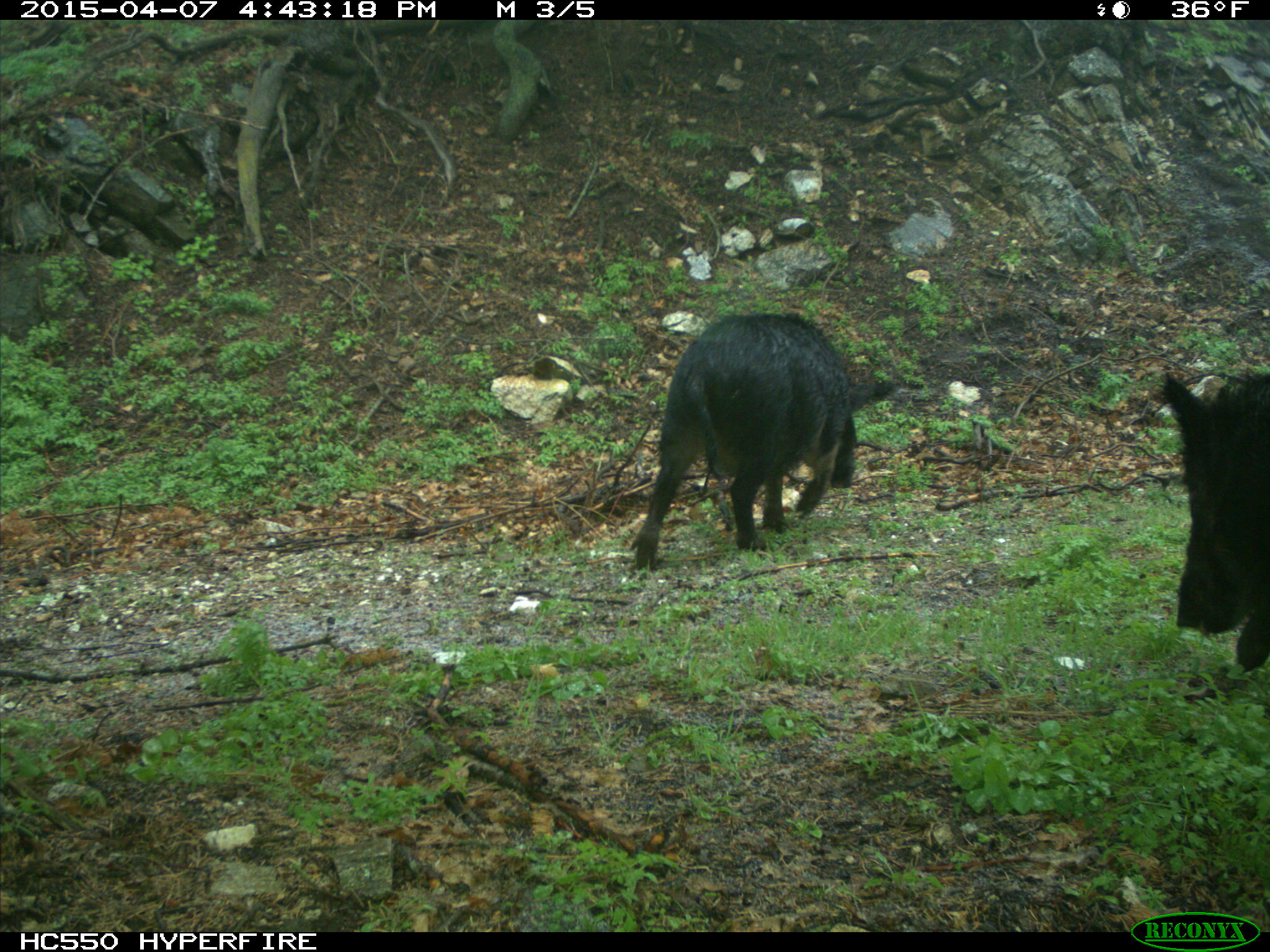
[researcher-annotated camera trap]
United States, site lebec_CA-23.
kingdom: Animalia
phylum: Chordata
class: Mammalia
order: Artiodactyla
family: Suidae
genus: Sus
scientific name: Sus scrofa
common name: wild boar